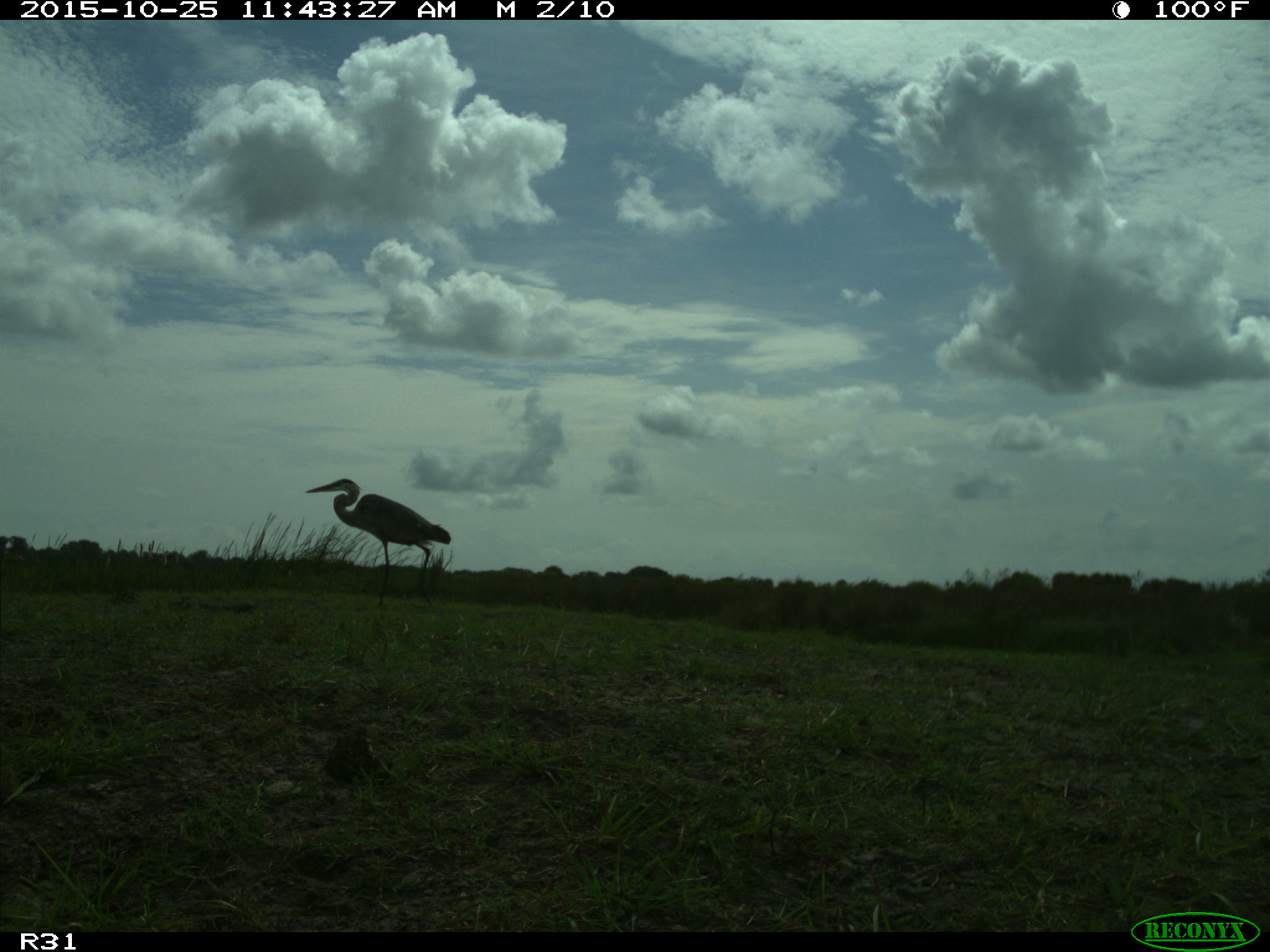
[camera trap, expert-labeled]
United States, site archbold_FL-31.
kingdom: Animalia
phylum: Chordata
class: Aves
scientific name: Aves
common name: birds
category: unidentified bird